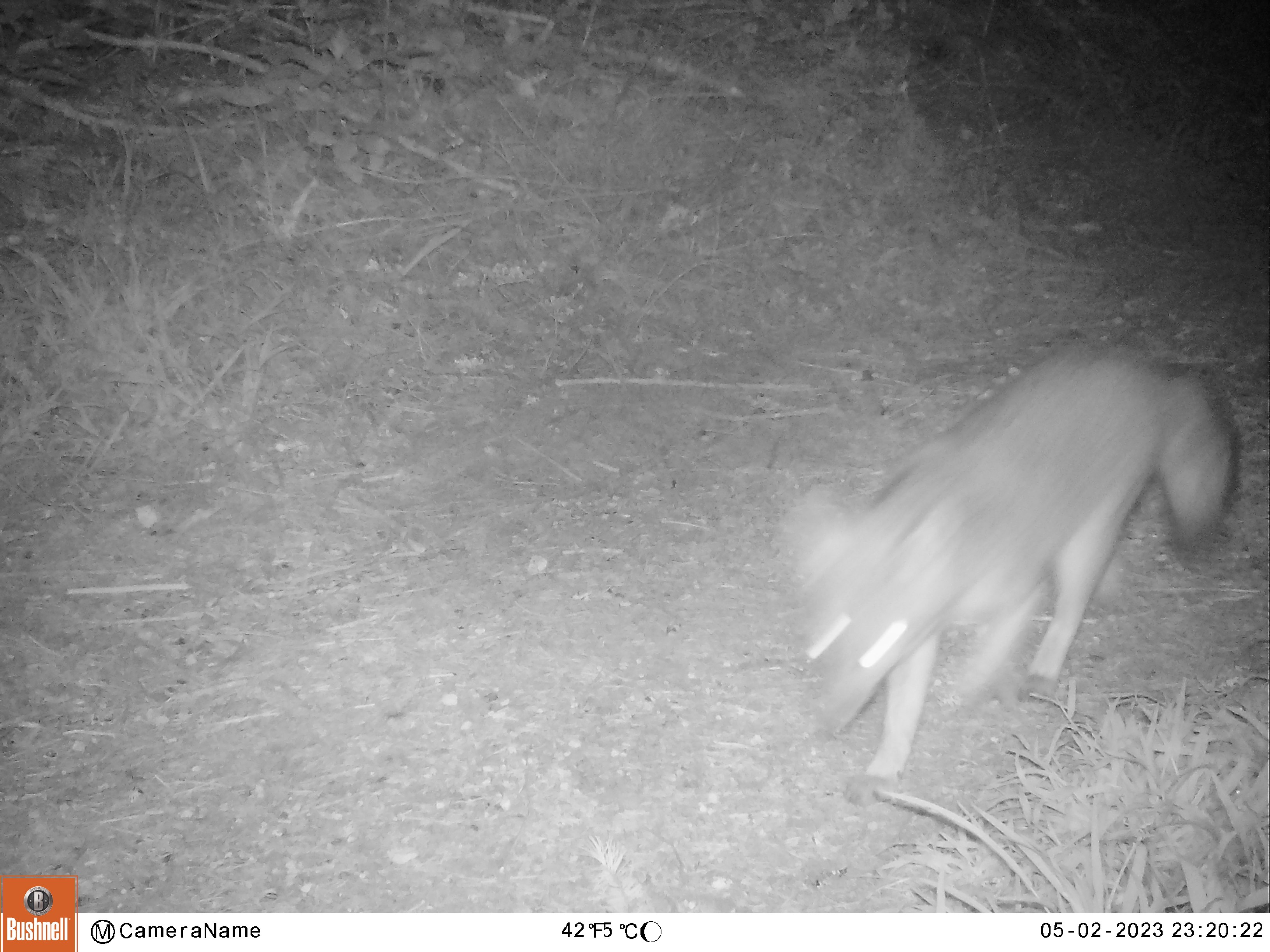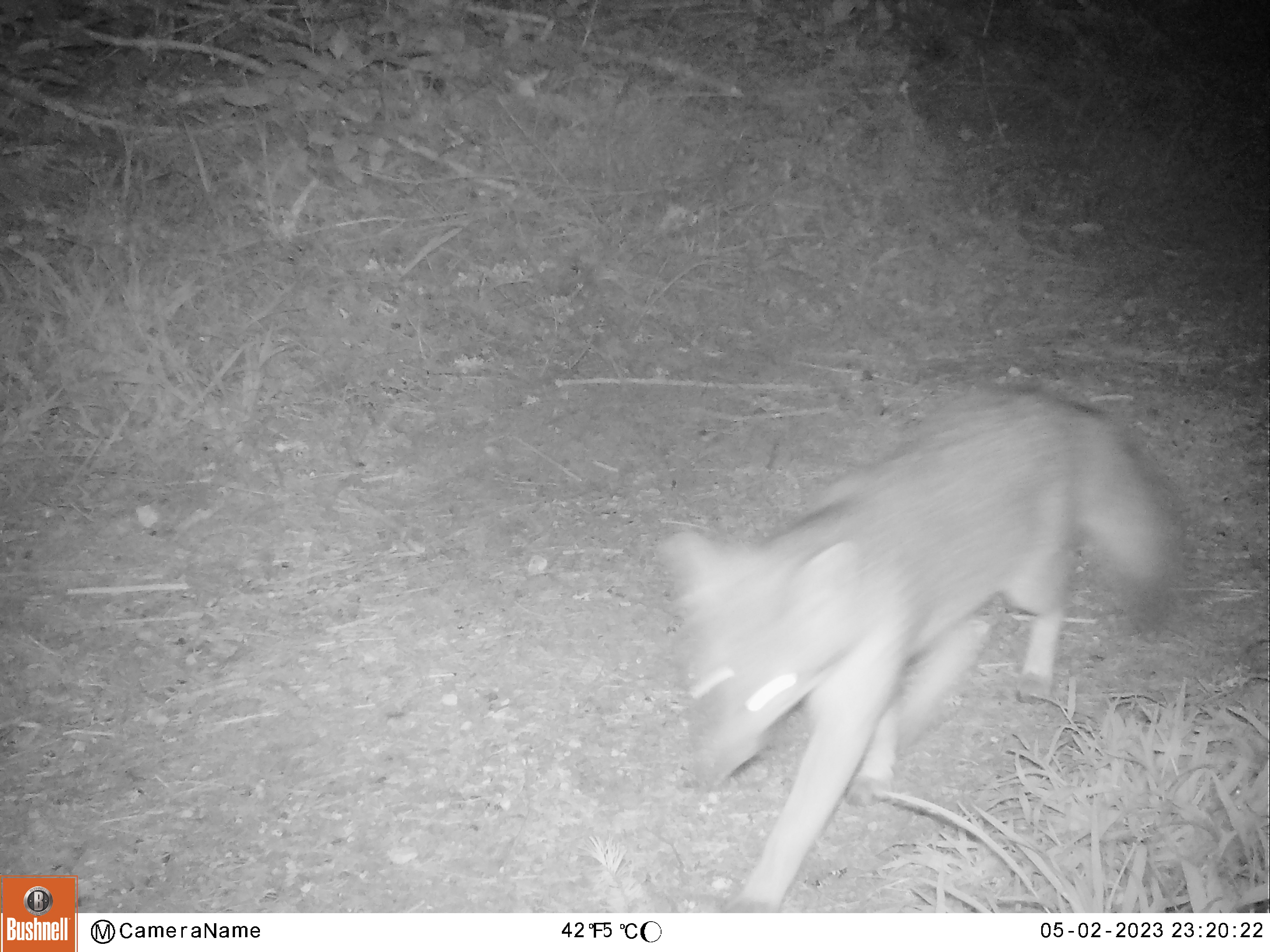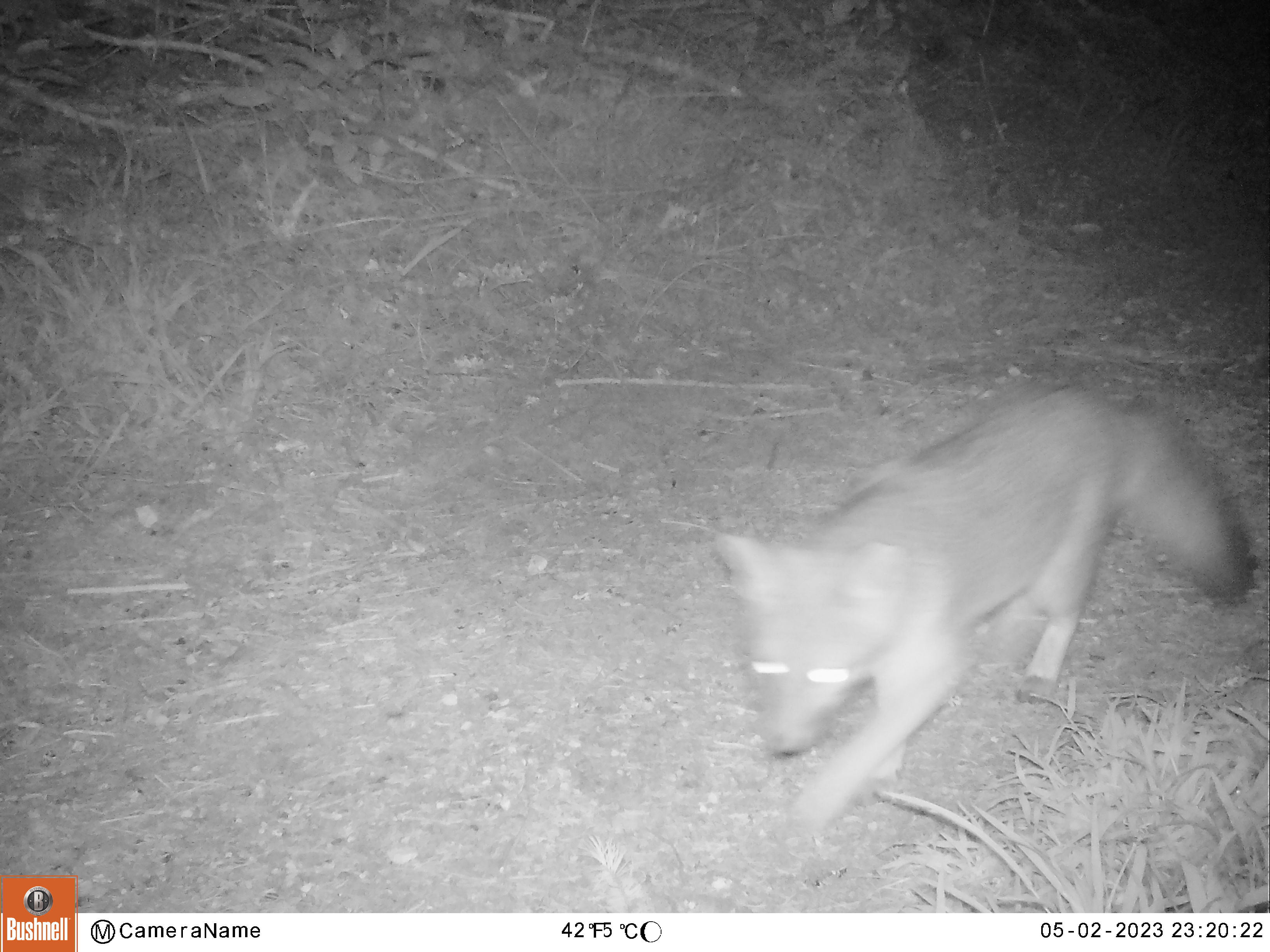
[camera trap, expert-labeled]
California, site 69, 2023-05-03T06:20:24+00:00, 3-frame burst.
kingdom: Animalia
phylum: Chordata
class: Mammalia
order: Carnivora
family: Canidae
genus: Urocyon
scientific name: Urocyon cinereoargenteus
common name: gray fox